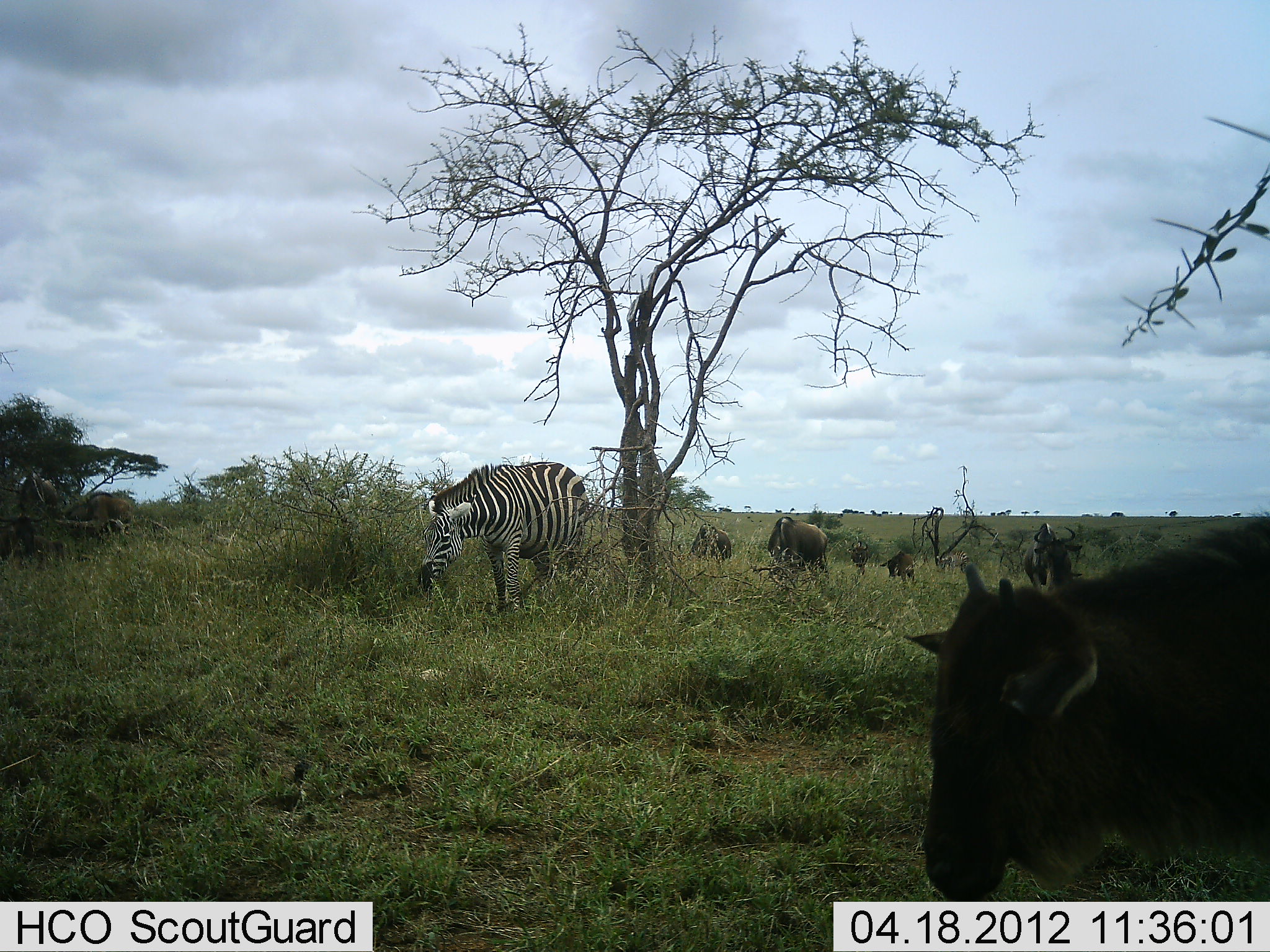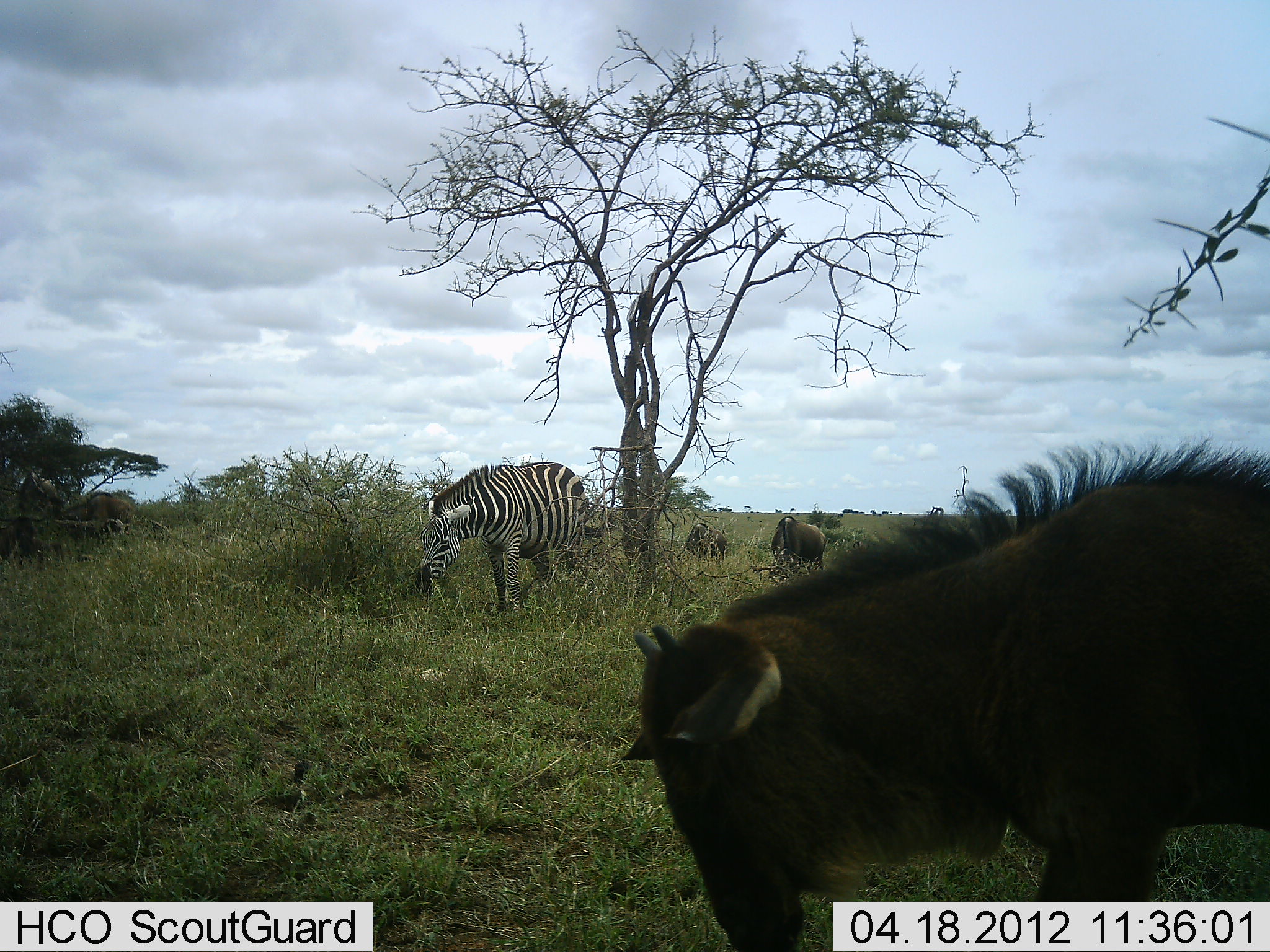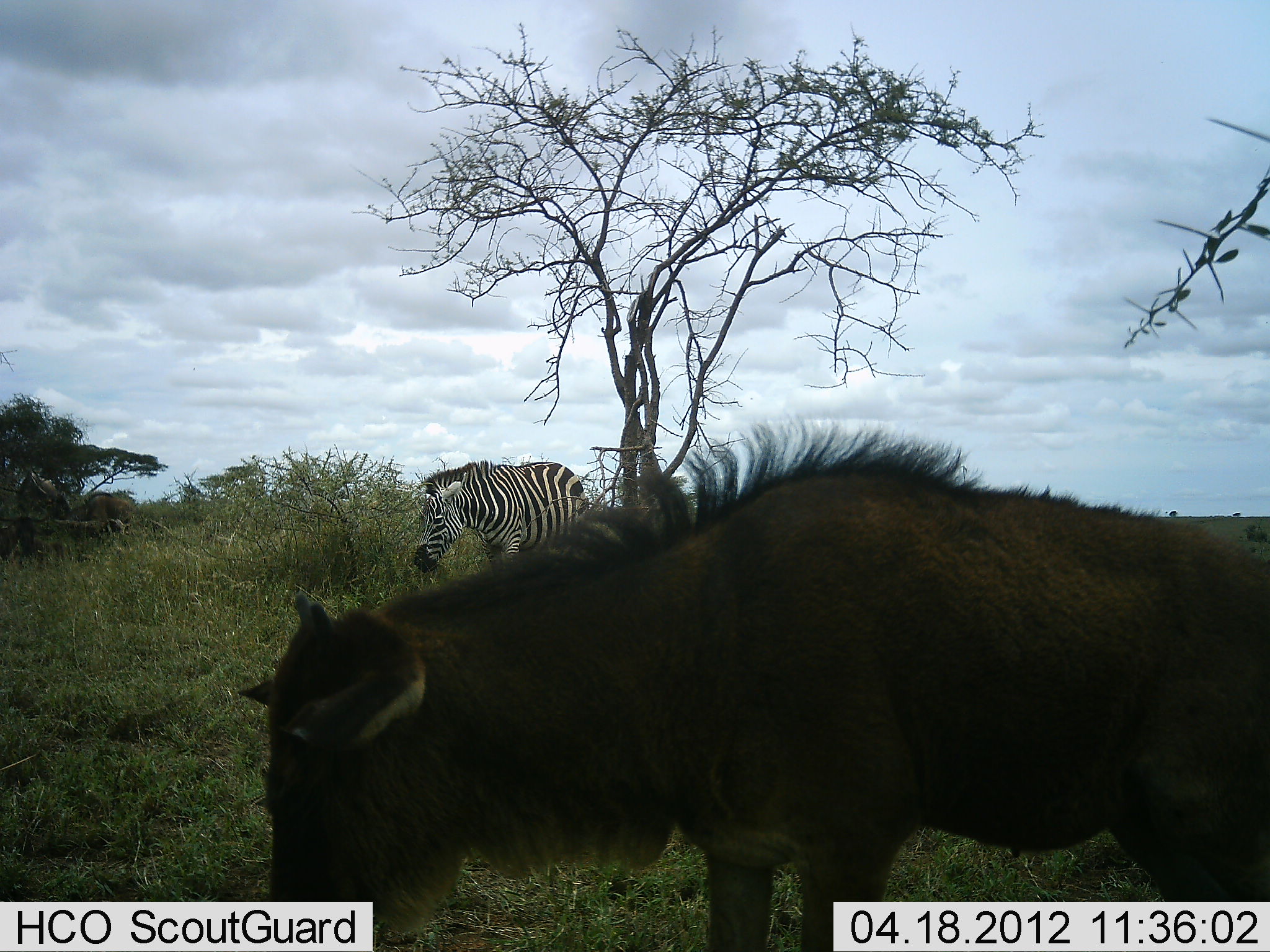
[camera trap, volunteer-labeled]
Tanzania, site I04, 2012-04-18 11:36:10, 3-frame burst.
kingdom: Animalia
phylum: Chordata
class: Mammalia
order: Artiodactyla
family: Bovidae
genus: Connochaetes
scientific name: Connochaetes taurinus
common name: blue wildebeest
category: wildebeest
Wildebeest (blue wildebeest) (Connochaetes taurinus), count 6. Behavior (volunteer vote fractions): standing 17%, resting 4%, moving 65%, interacting 0%. Young present (vote fraction): 52%. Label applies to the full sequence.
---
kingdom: Animalia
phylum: Chordata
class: Mammalia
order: Perissodactyla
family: Equidae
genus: Equus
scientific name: Equus quagga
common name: plains zebra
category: zebra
Zebra (plains zebra) (Equus quagga), count 1. Behavior (volunteer vote fractions): standing 11%, resting 0%, moving 5%, interacting 0%. Young present (vote fraction): 0%. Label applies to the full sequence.